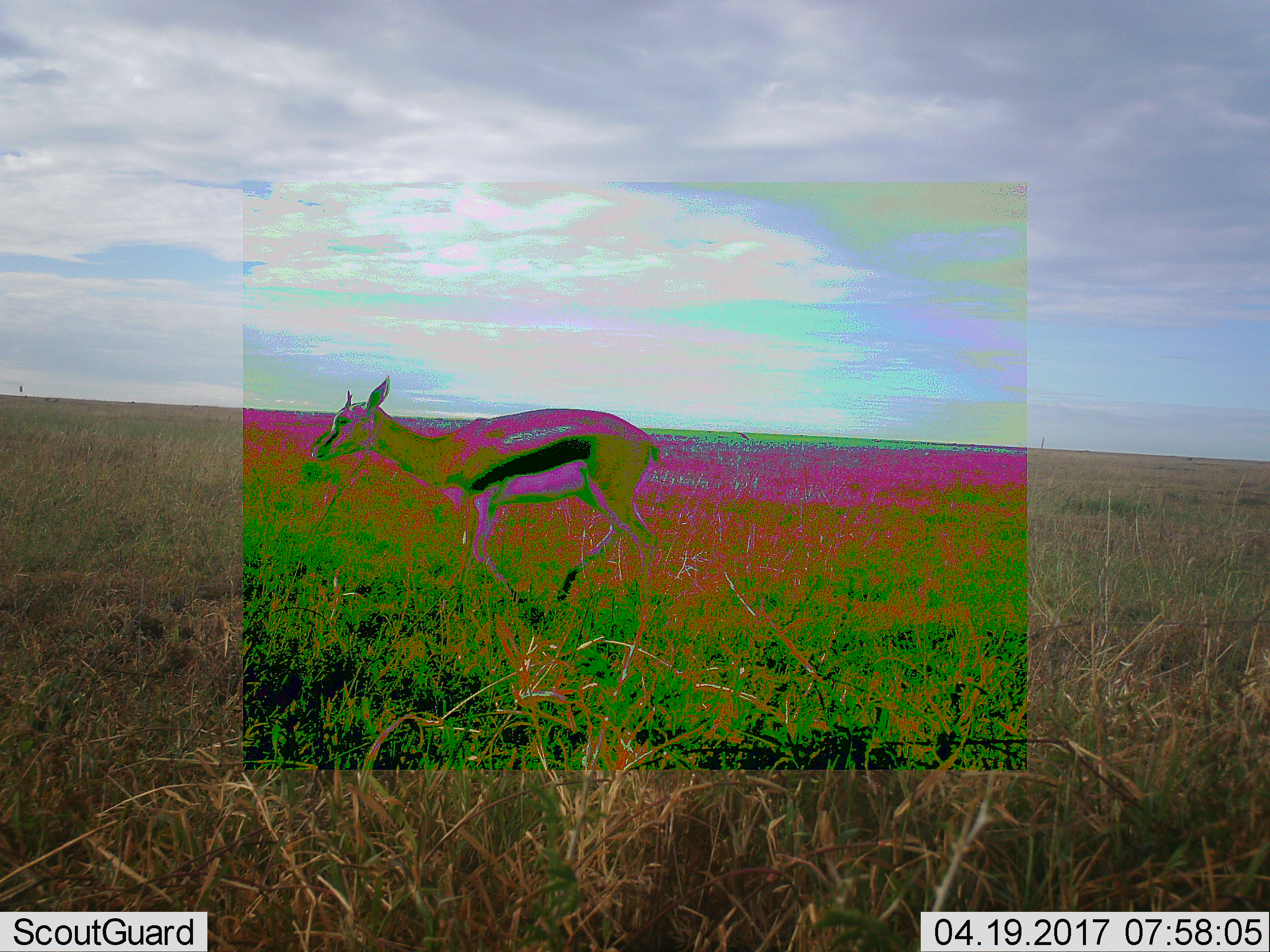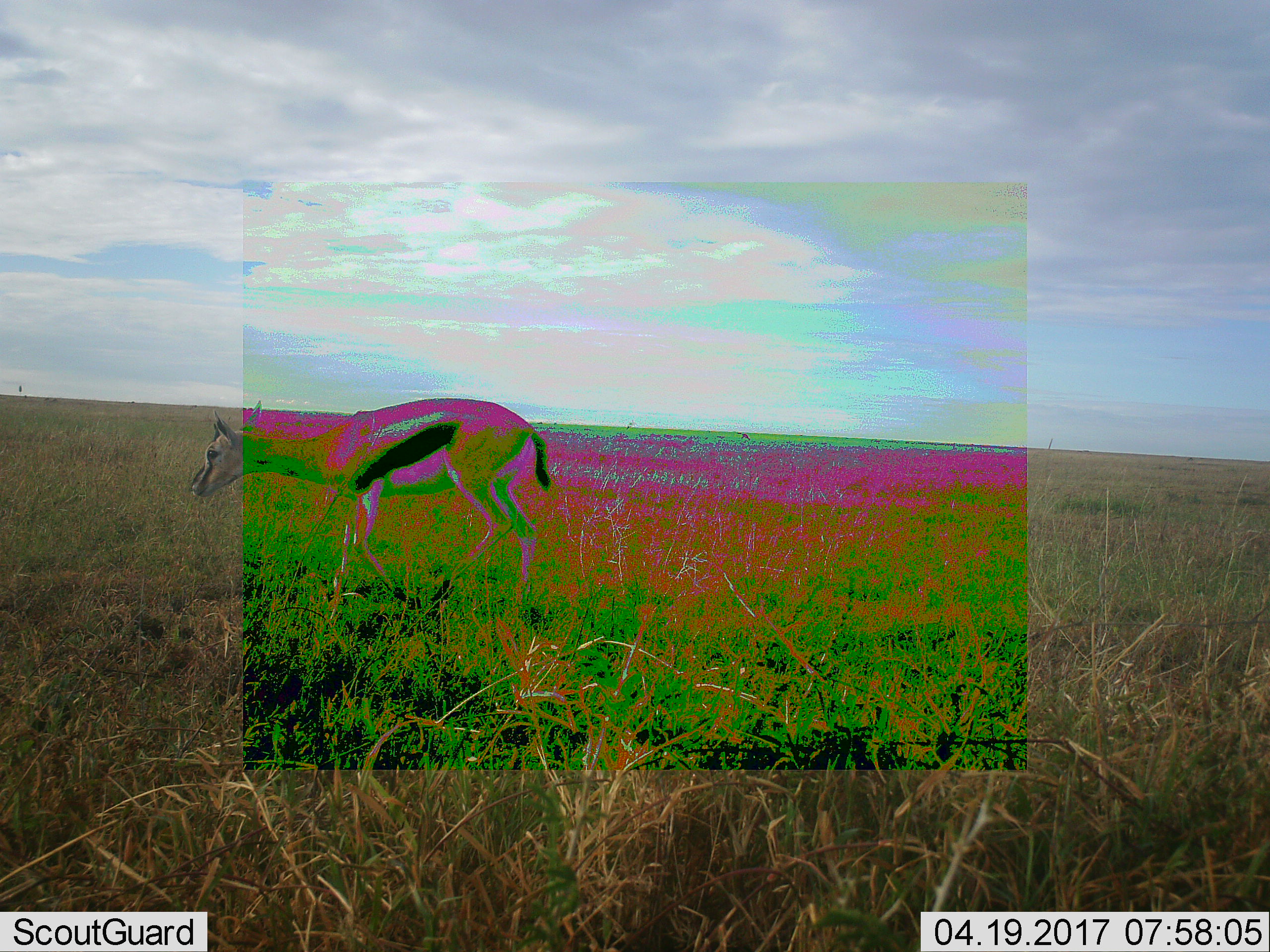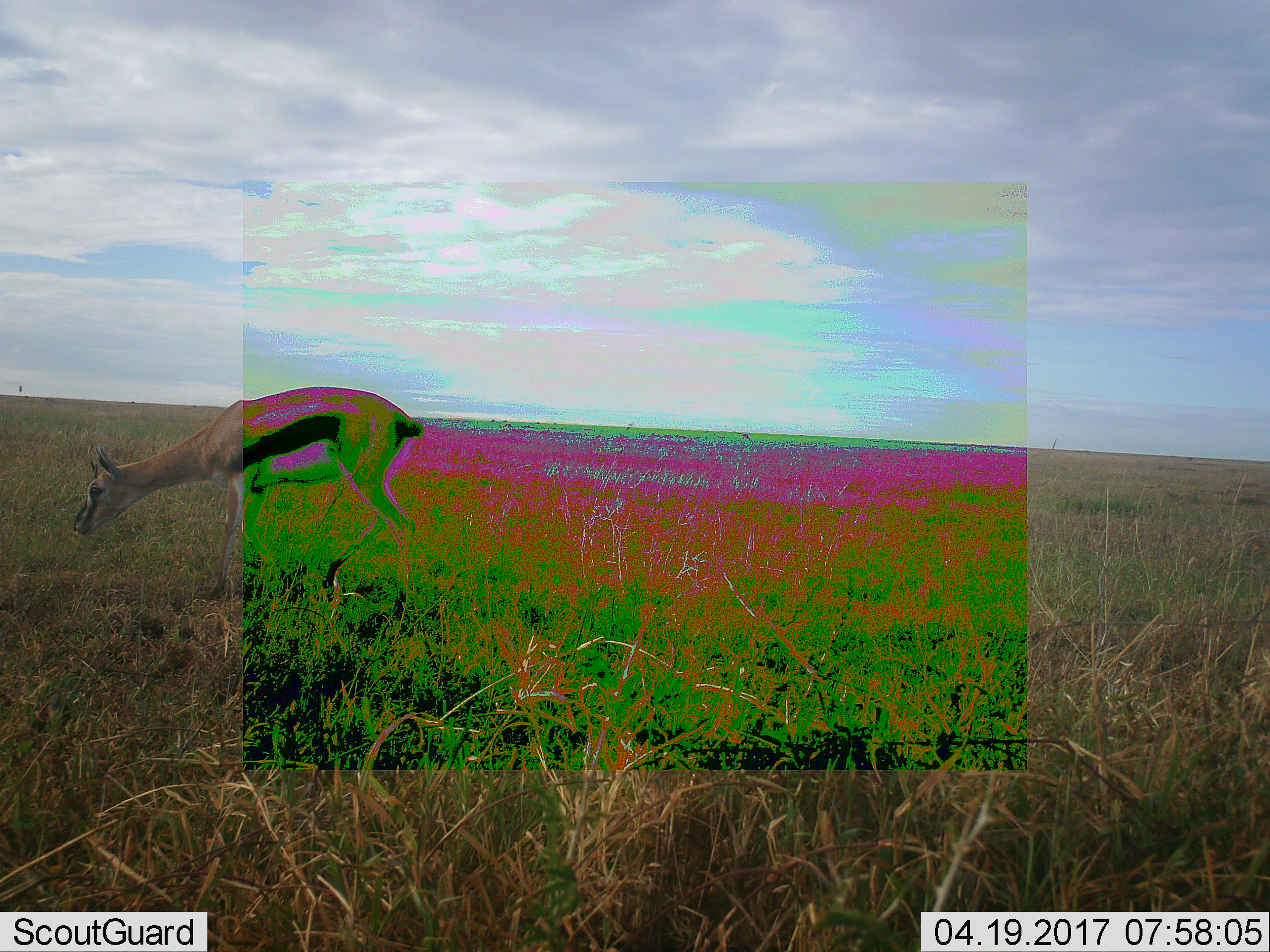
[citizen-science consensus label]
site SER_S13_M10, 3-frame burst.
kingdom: Animalia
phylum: Chordata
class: Mammalia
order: Artiodactyla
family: Bovidae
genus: Eudorcas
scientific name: Eudorcas thomsonii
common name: thomson's gazelle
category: gazellethomsons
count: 1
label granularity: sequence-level